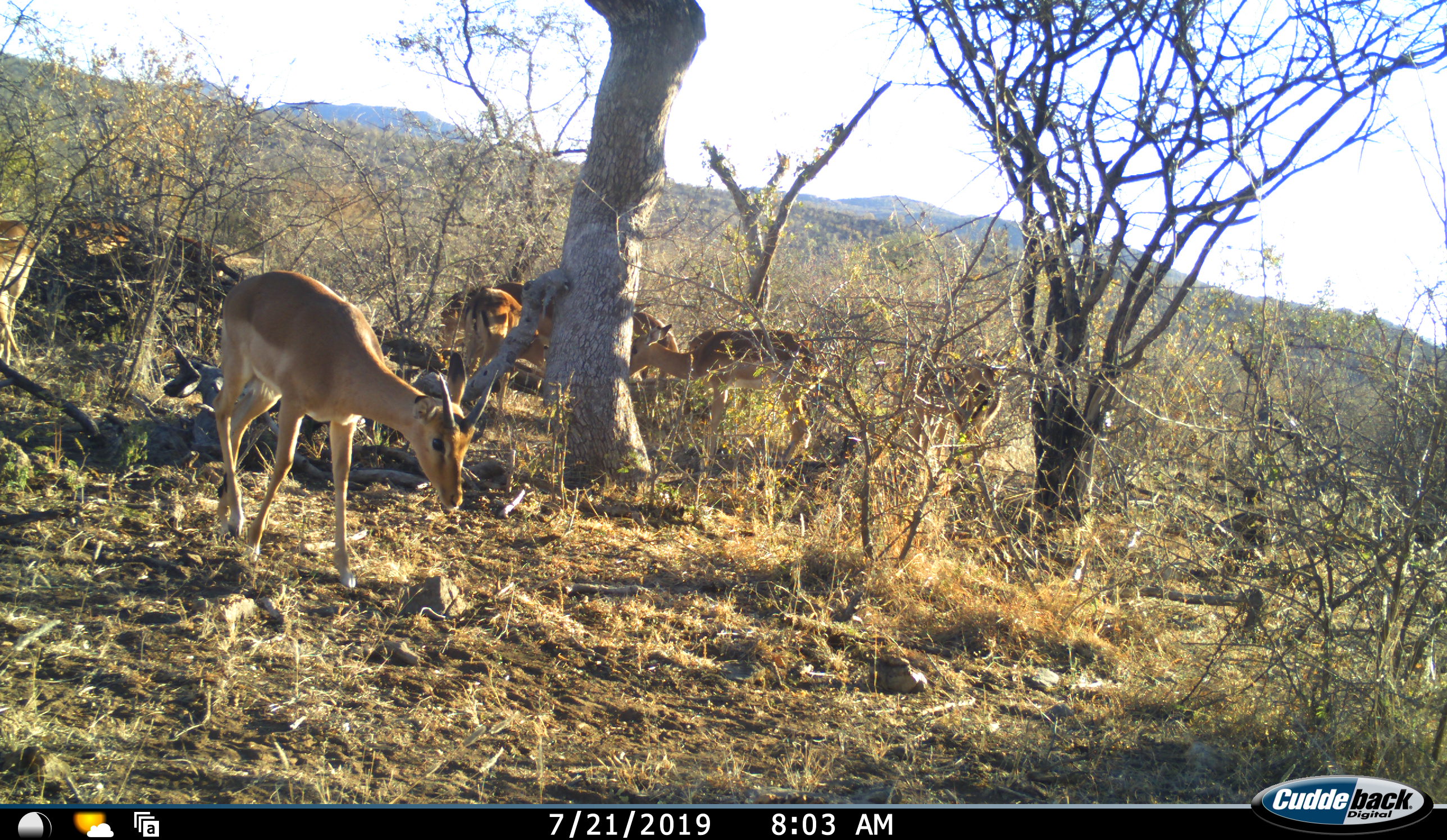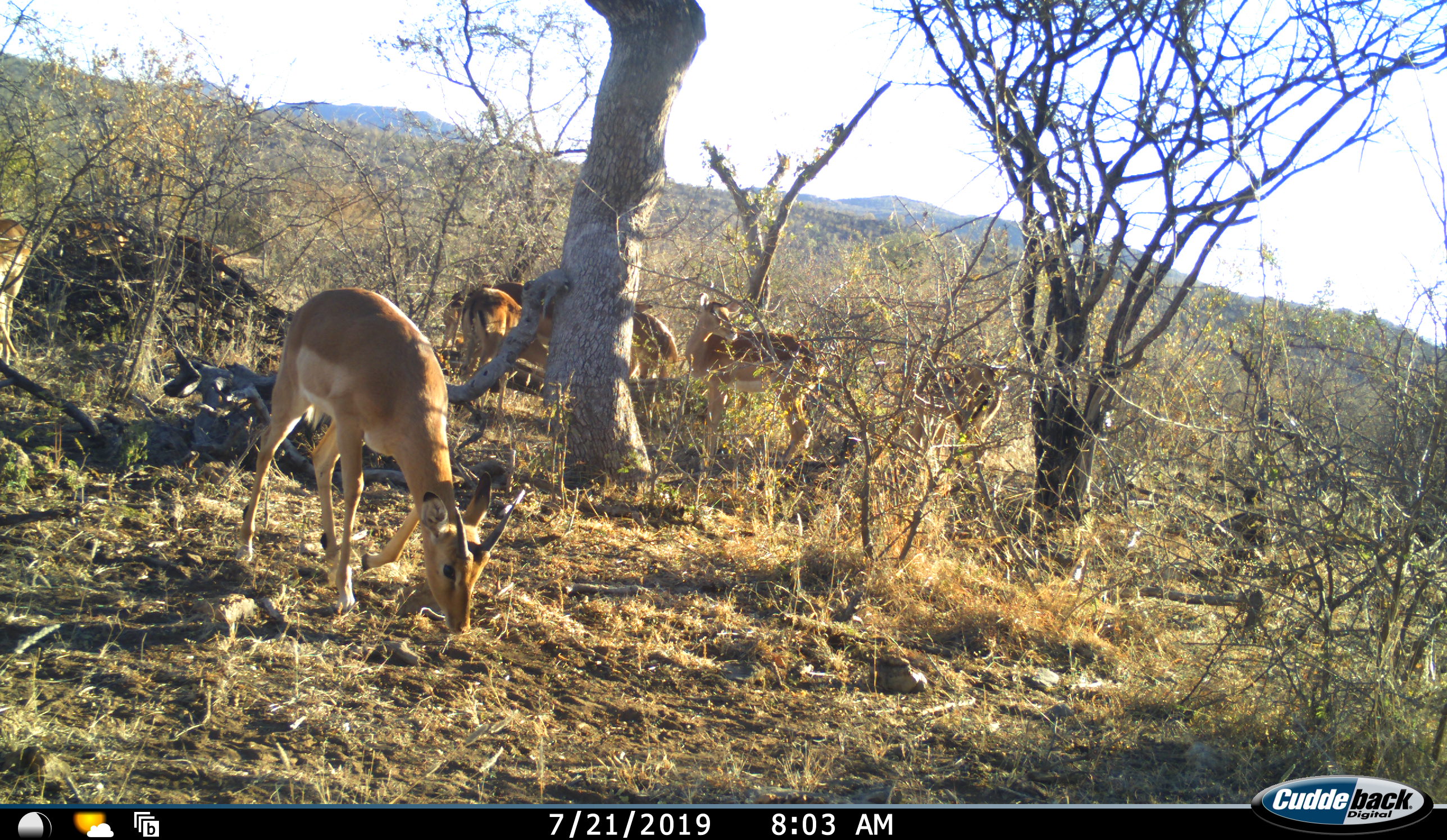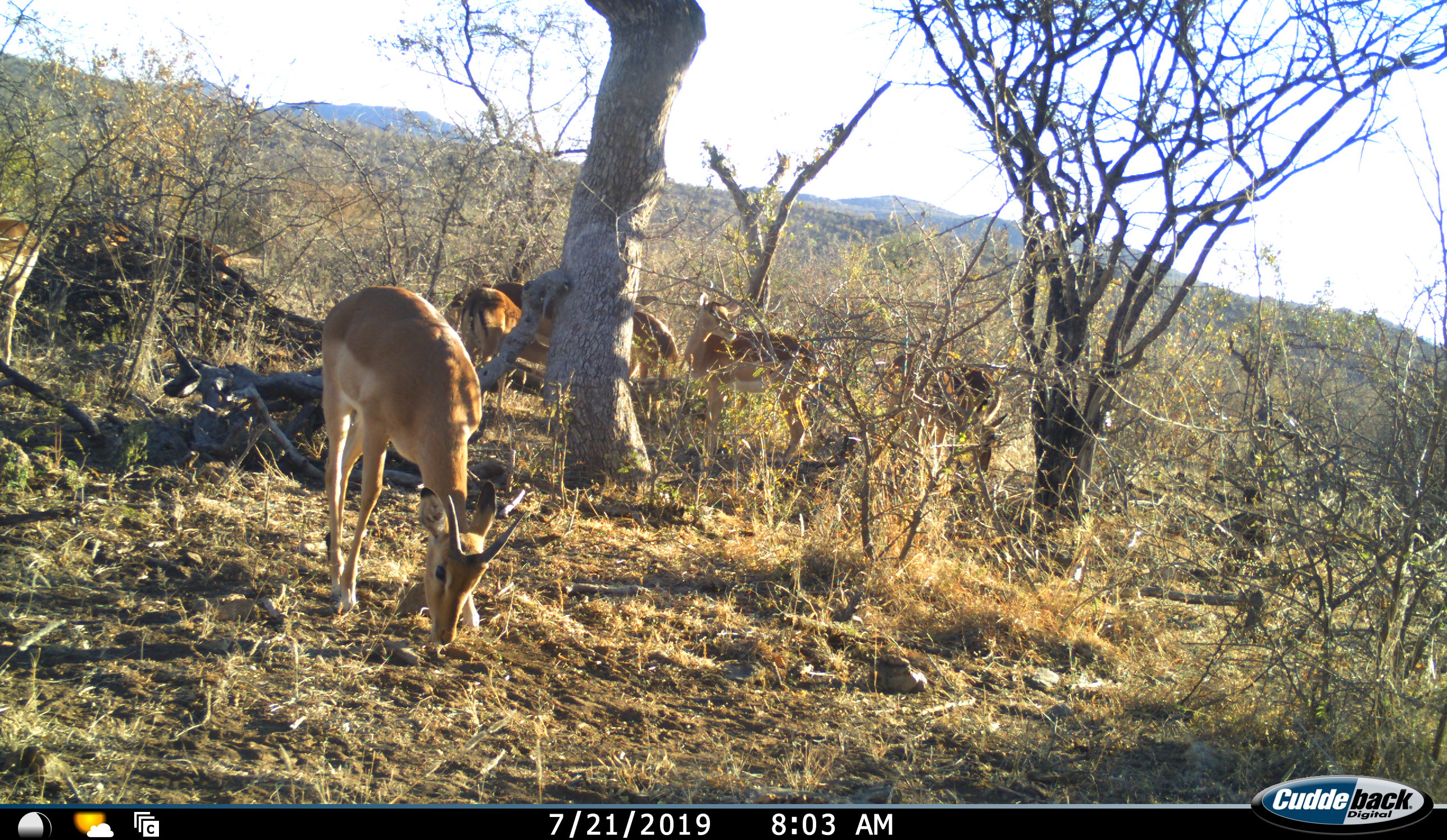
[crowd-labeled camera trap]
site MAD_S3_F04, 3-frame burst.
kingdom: Animalia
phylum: Chordata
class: Mammalia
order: Artiodactyla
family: Bovidae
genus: Aepyceros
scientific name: Aepyceros melampus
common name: impala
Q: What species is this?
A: Impala (Aepyceros melampus).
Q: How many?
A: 8.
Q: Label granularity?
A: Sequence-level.